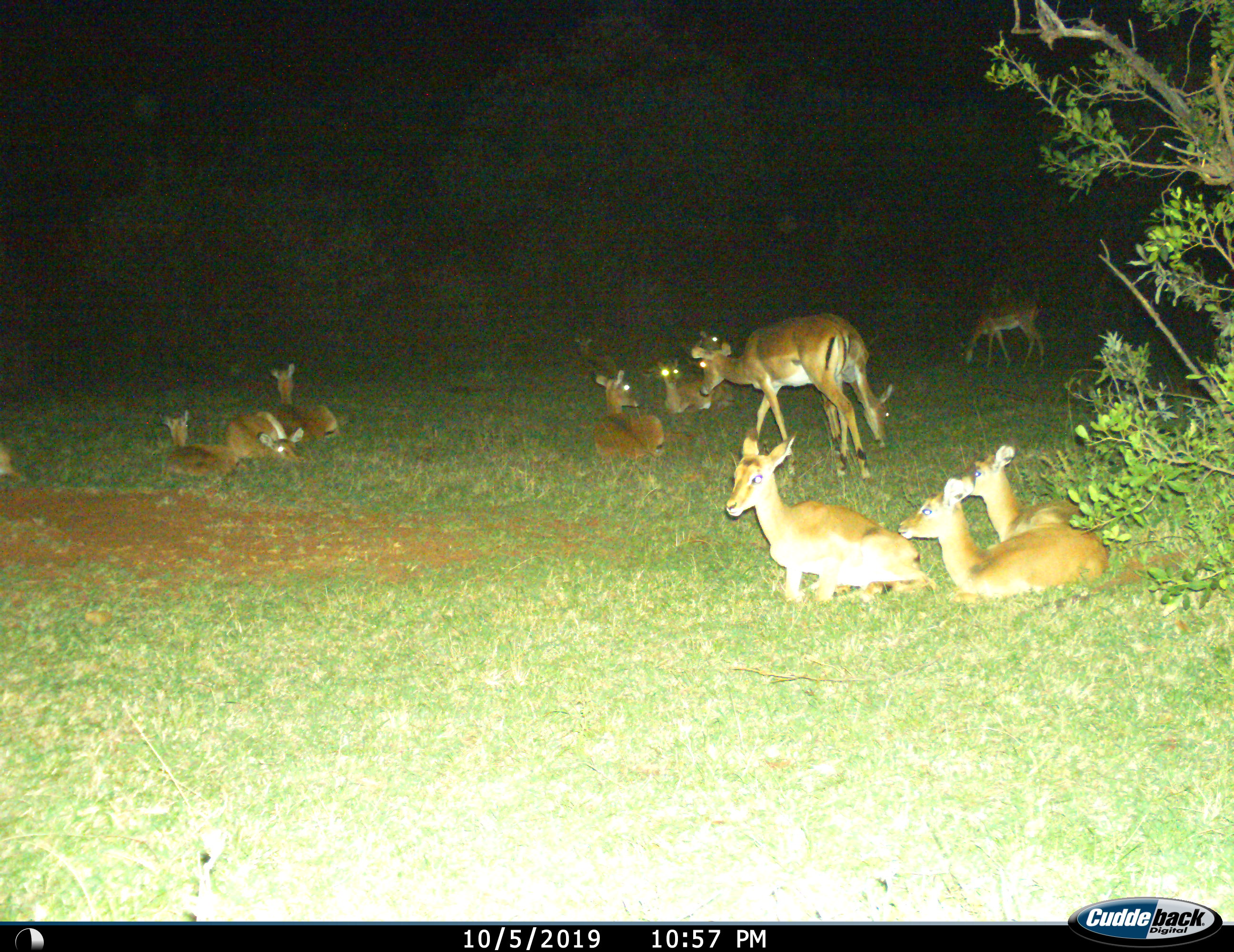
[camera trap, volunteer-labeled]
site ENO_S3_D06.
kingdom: Animalia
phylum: Chordata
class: Mammalia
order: Artiodactyla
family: Bovidae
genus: Aepyceros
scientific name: Aepyceros melampus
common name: impala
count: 11-50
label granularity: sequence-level